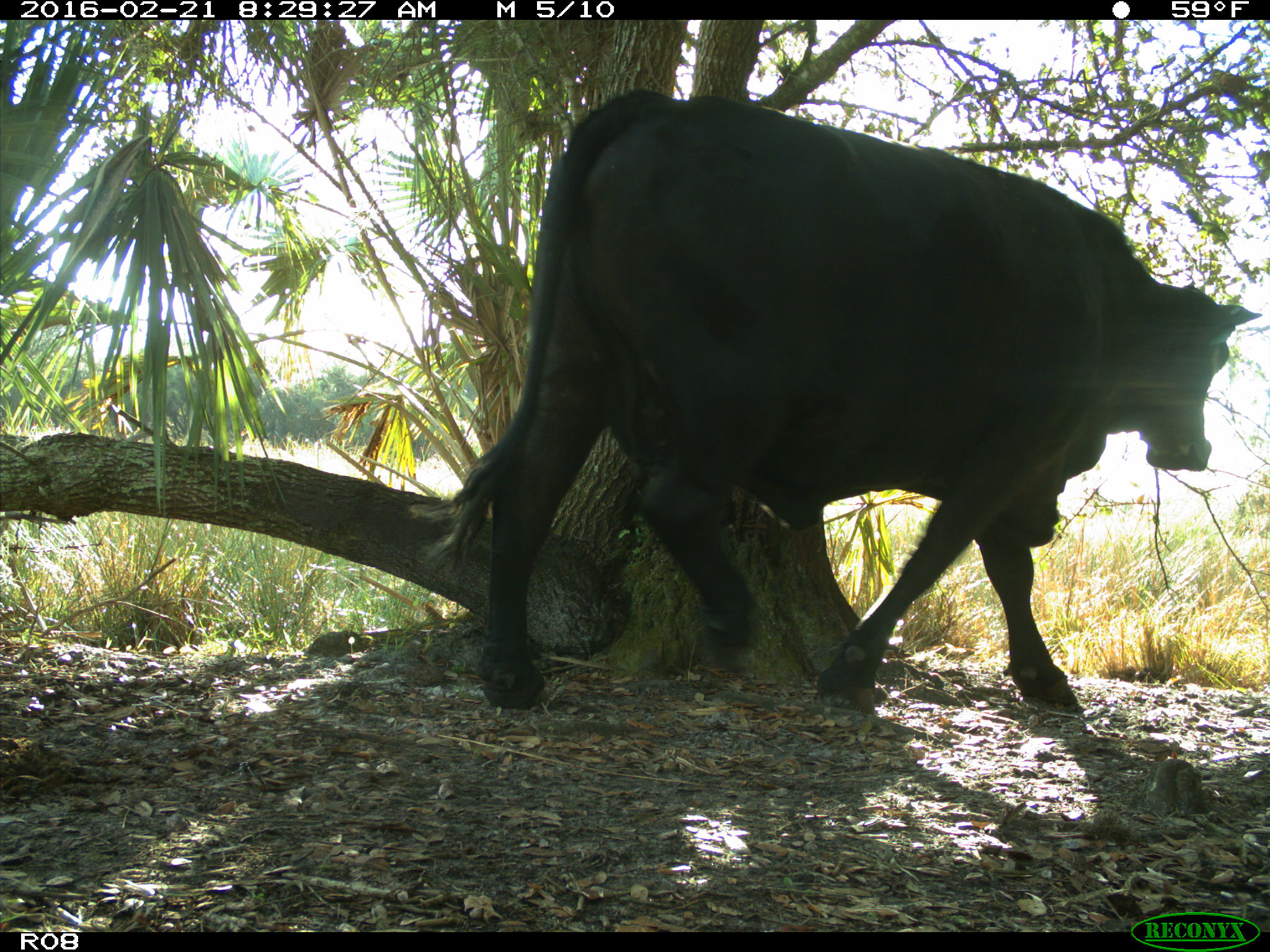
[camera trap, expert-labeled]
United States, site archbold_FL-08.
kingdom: Animalia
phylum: Chordata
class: Mammalia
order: Artiodactyla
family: Bovidae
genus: Bos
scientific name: Bos taurus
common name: domestic cow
Bos taurus (domestic cow).